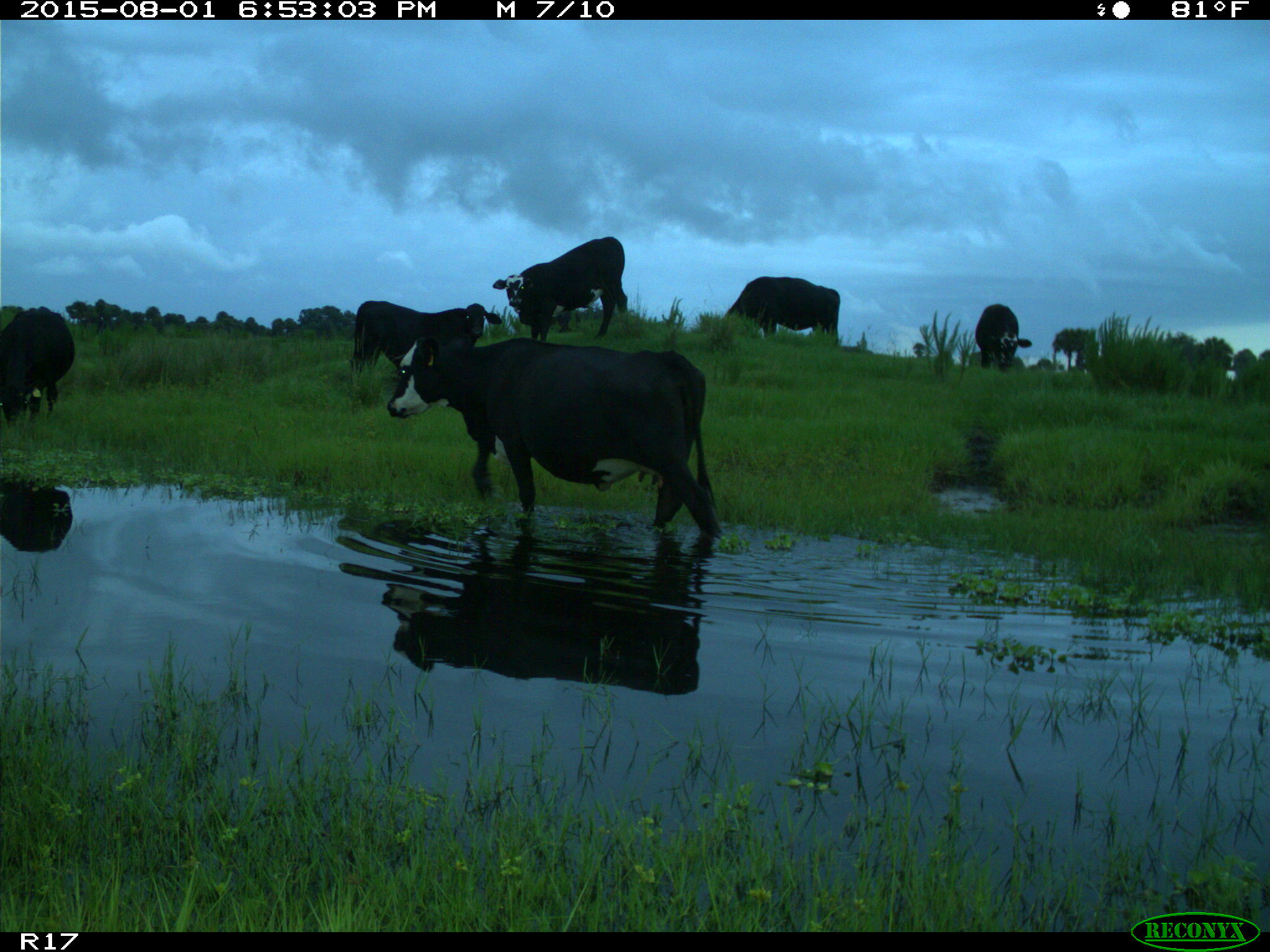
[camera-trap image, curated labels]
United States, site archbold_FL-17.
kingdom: Animalia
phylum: Chordata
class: Mammalia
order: Artiodactyla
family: Bovidae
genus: Bos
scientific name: Bos taurus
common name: domestic cow